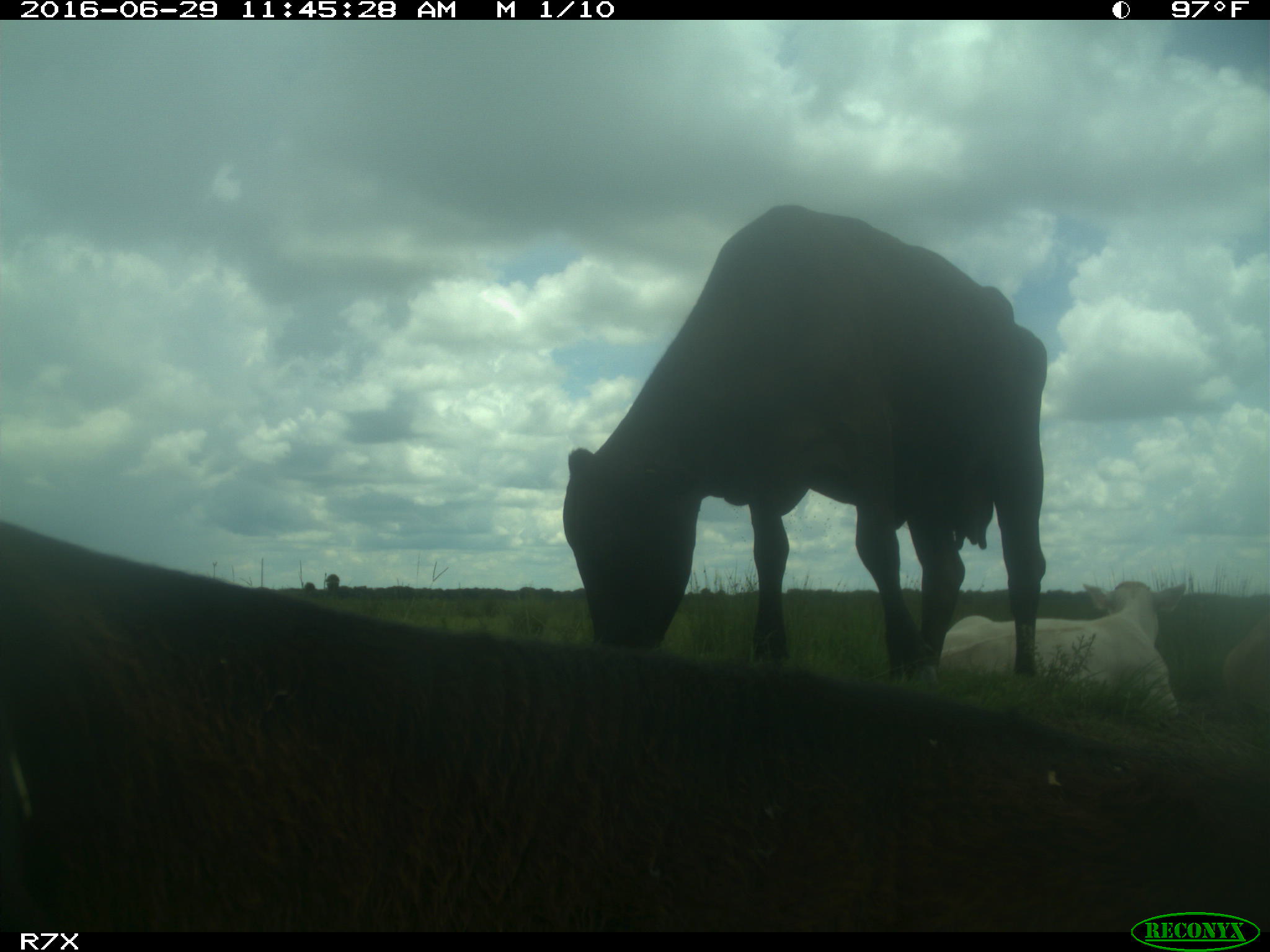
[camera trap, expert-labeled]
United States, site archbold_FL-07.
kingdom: Animalia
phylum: Chordata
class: Mammalia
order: Artiodactyla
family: Bovidae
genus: Bos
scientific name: Bos taurus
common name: domestic cow